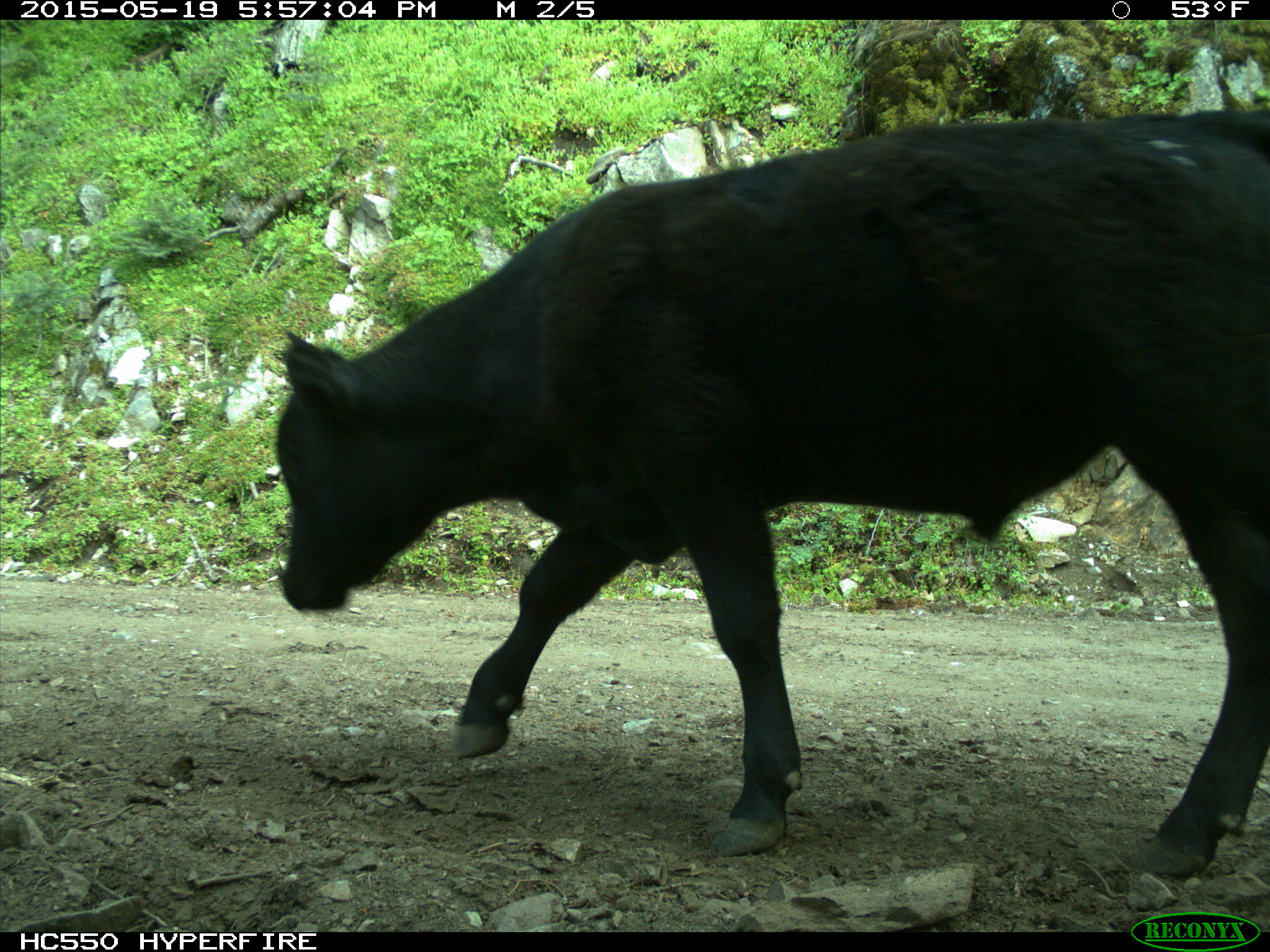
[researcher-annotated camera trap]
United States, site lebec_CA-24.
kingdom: Animalia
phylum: Chordata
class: Mammalia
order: Artiodactyla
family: Bovidae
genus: Bos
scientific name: Bos taurus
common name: domestic cow